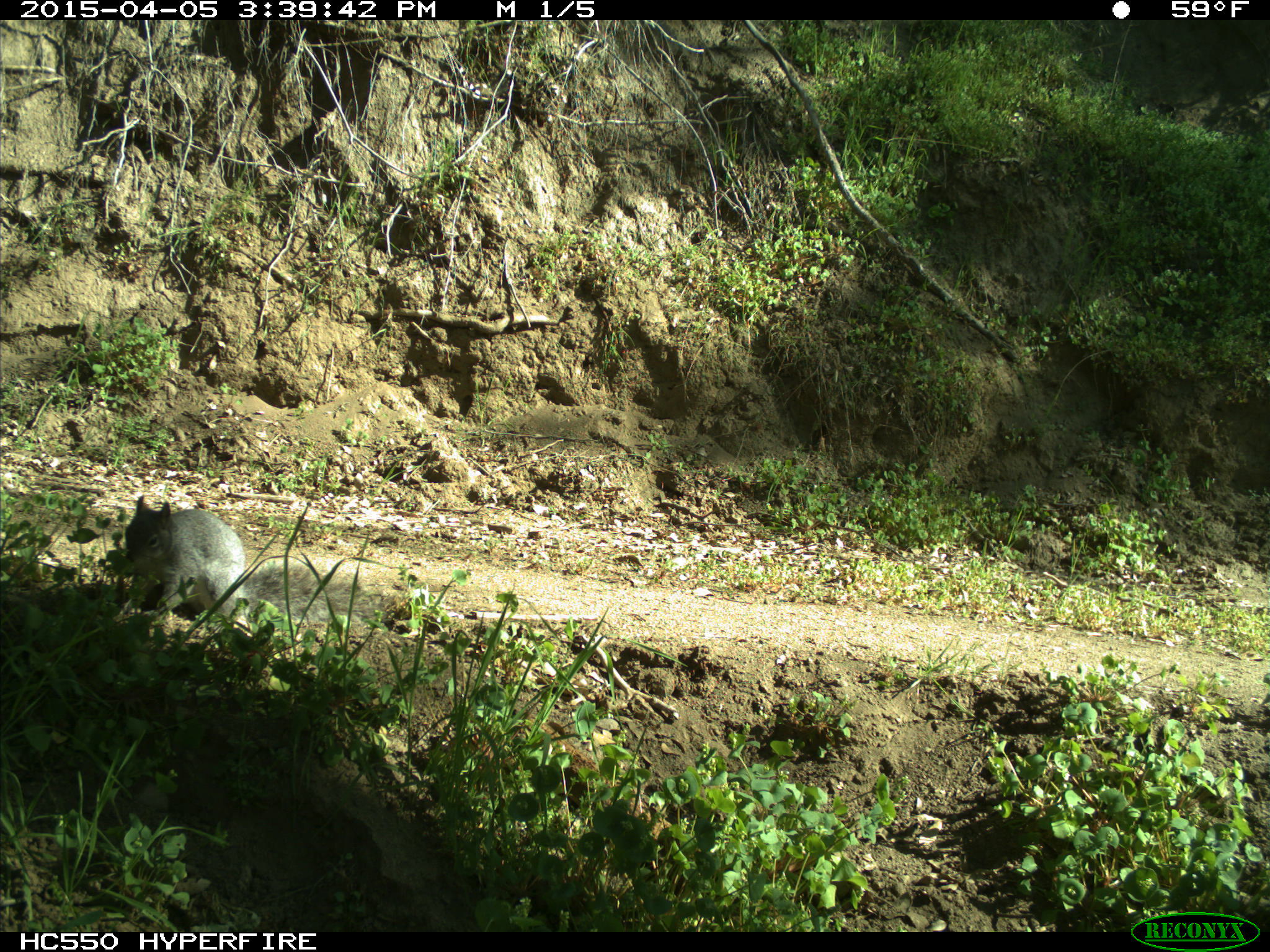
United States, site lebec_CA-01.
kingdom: Animalia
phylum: Chordata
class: Mammalia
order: Rodentia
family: Sciuridae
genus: Sciurus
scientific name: Sciurus carolinensis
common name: eastern gray squirrel